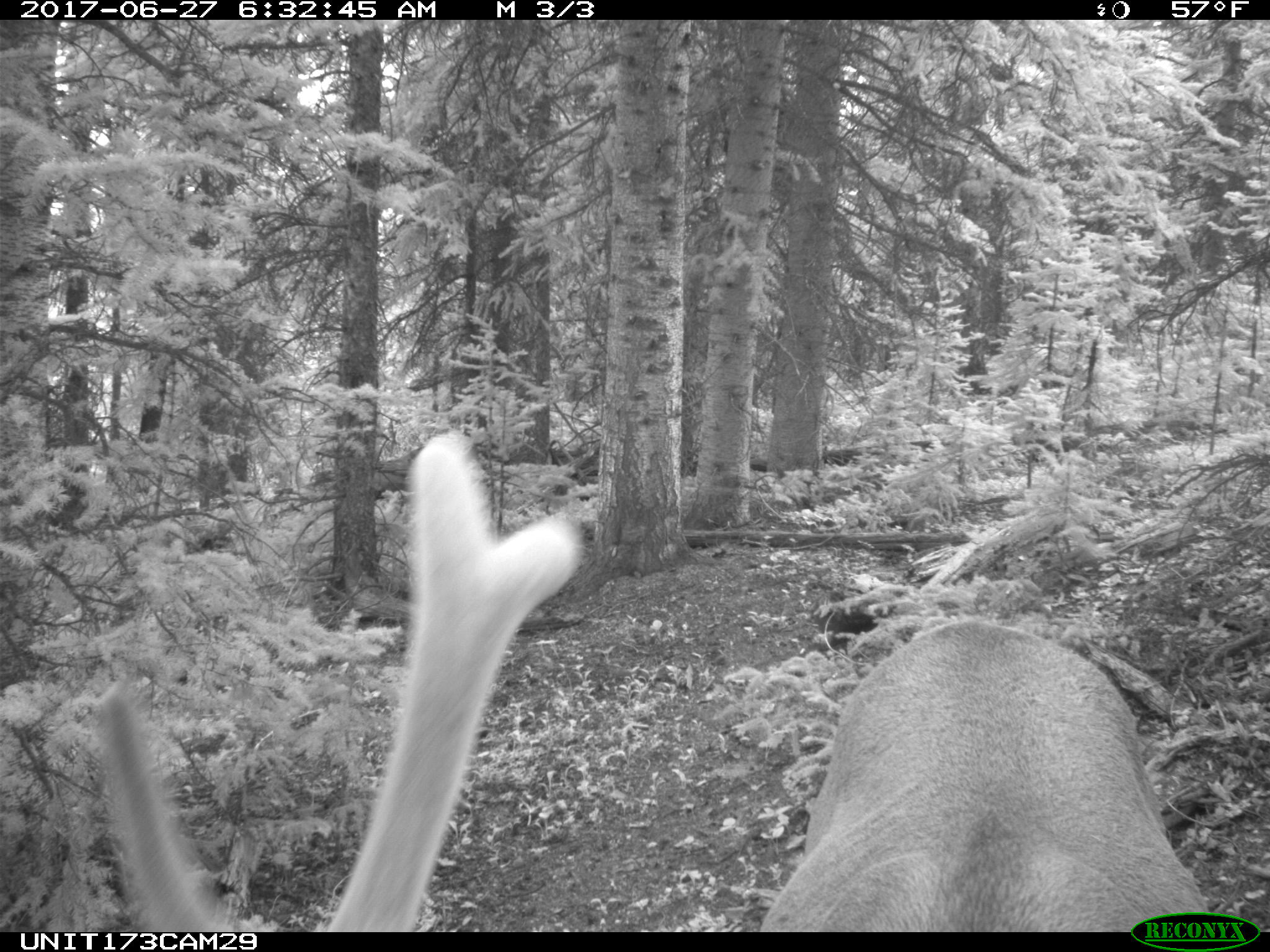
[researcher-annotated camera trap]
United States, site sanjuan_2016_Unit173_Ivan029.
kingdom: Animalia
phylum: Chordata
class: Mammalia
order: Artiodactyla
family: Cervidae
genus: Cervus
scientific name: Cervus elaphus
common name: red deer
Cervus elaphus (red deer).